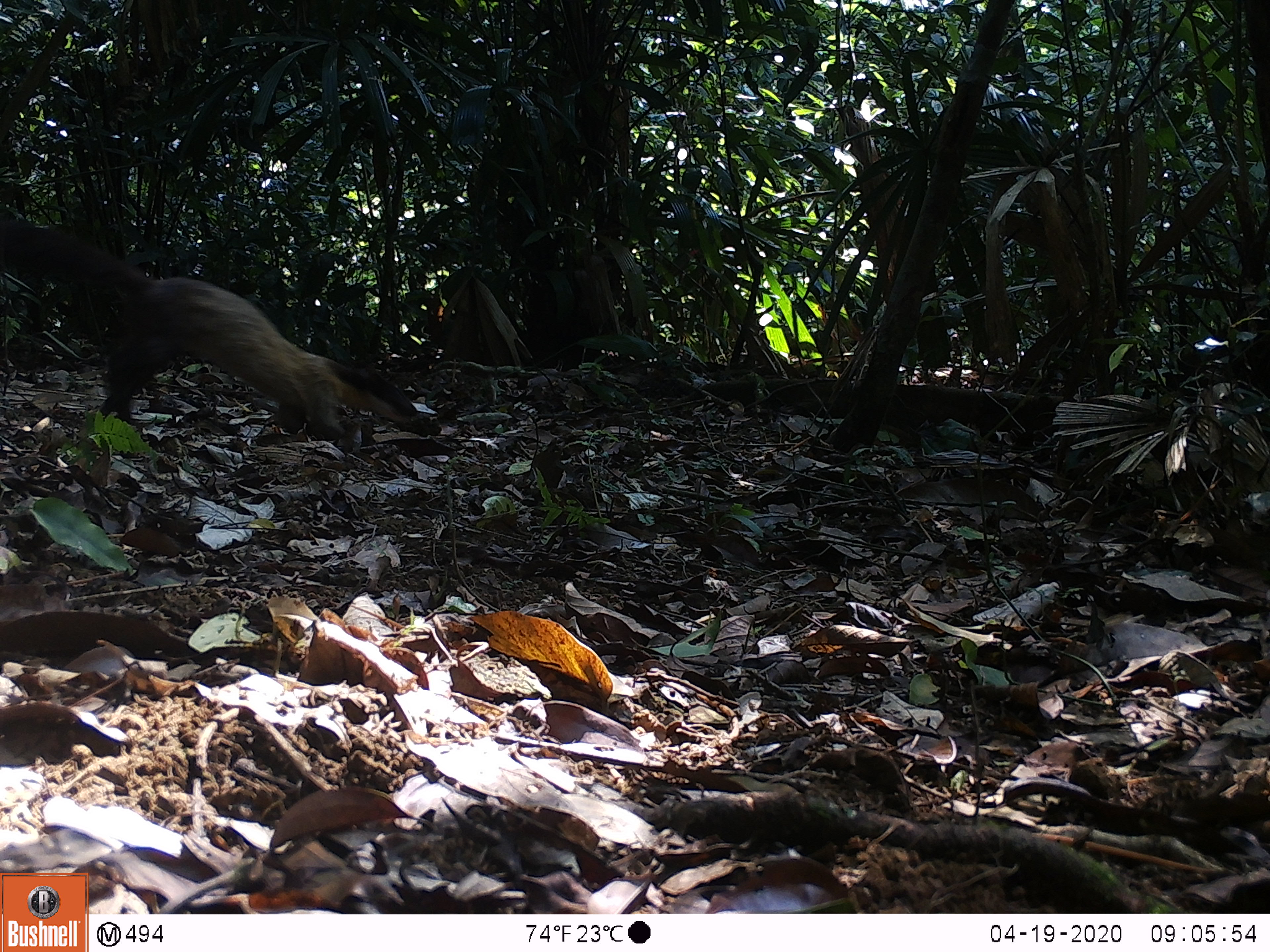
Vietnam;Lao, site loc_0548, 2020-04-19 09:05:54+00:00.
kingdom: Animalia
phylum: Chordata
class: Mammalia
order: Carnivora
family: Mustelidae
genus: Martes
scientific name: Martes flavigula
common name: yellow-throated marten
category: yellow throated marten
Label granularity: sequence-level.